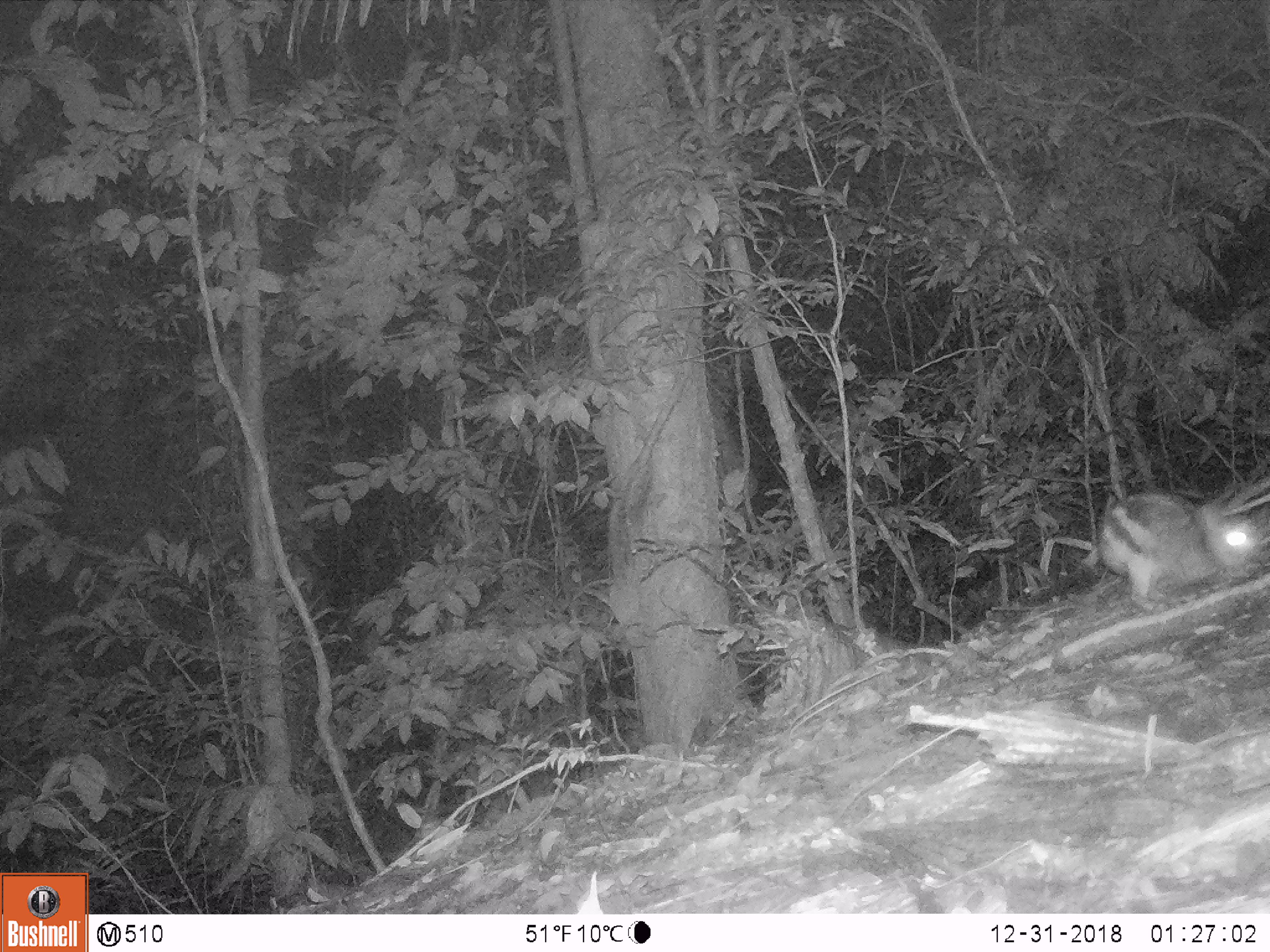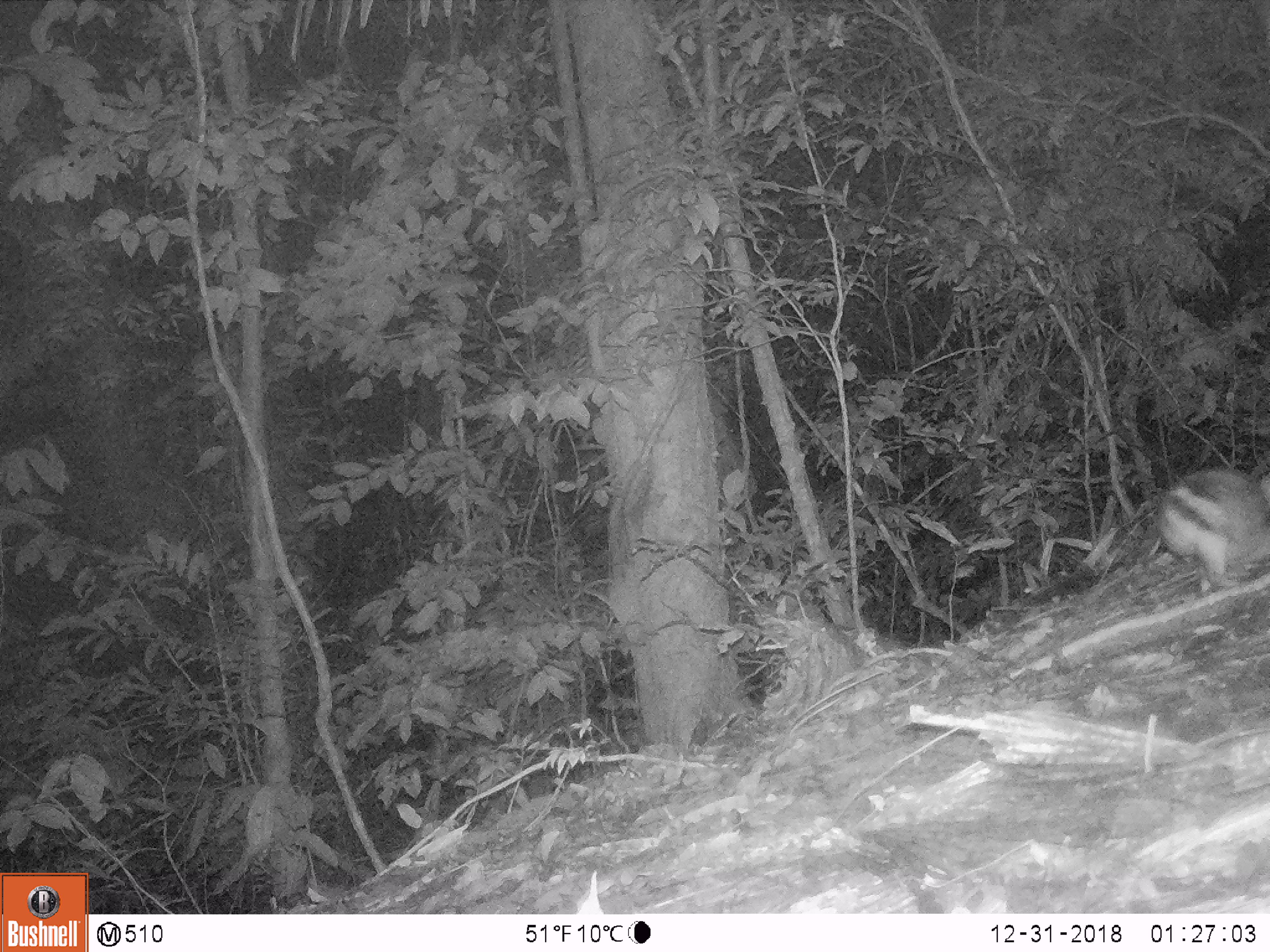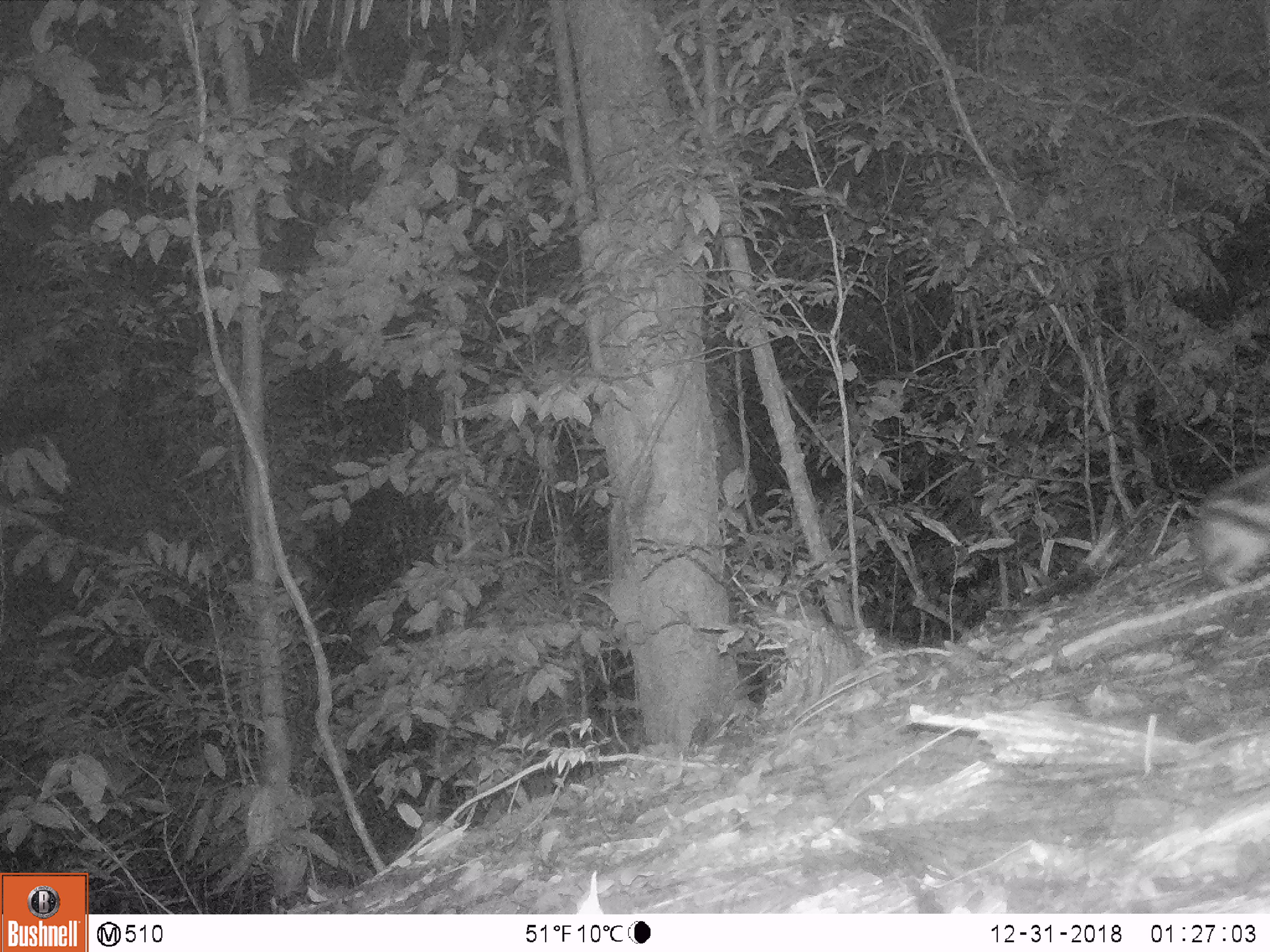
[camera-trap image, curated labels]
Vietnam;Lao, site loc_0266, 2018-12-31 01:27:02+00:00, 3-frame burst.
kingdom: Animalia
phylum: Chordata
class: Mammalia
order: Lagomorpha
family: Leporidae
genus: Nesolagus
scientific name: Nesolagus timminsi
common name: annamite striped rabbit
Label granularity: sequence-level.